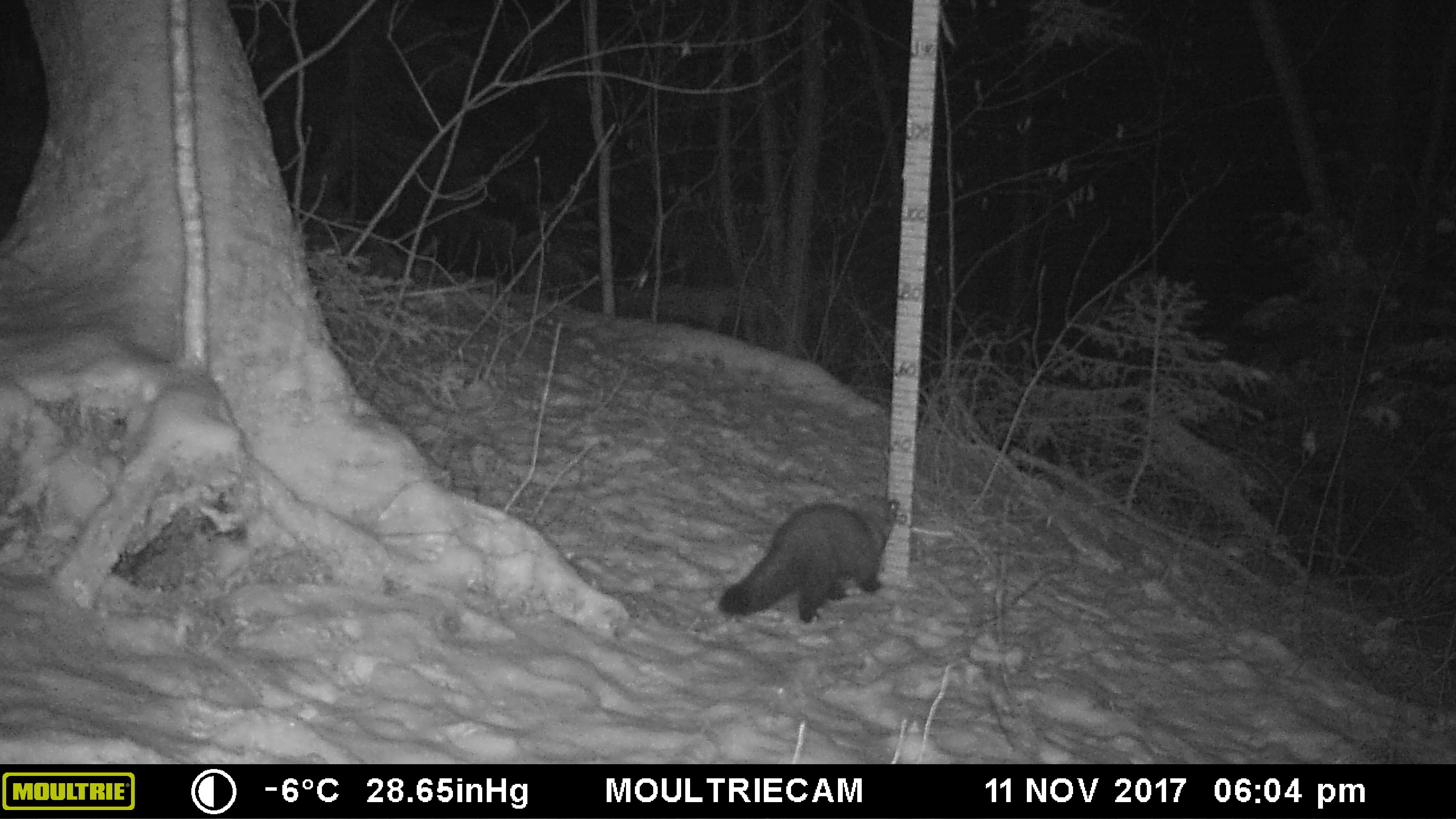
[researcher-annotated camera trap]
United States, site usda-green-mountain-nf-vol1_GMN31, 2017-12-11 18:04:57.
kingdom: Animalia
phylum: Chordata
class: Mammalia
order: Carnivora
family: Mustelidae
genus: Pekania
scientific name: Pekania pennanti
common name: fisher